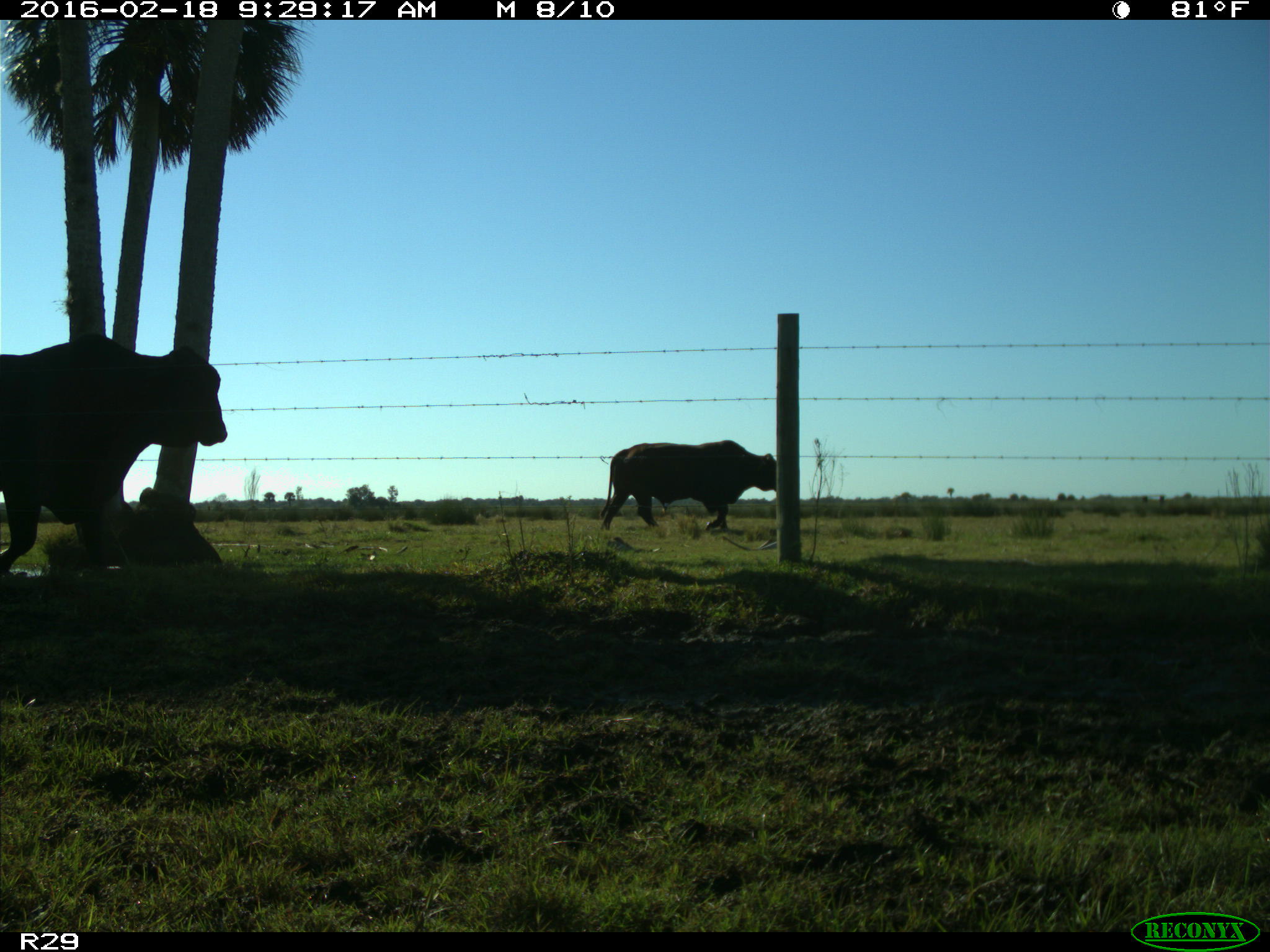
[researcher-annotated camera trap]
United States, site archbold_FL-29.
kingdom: Animalia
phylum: Chordata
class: Mammalia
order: Artiodactyla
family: Bovidae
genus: Bos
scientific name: Bos taurus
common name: domestic cow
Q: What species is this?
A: Bos taurus (domestic cow).